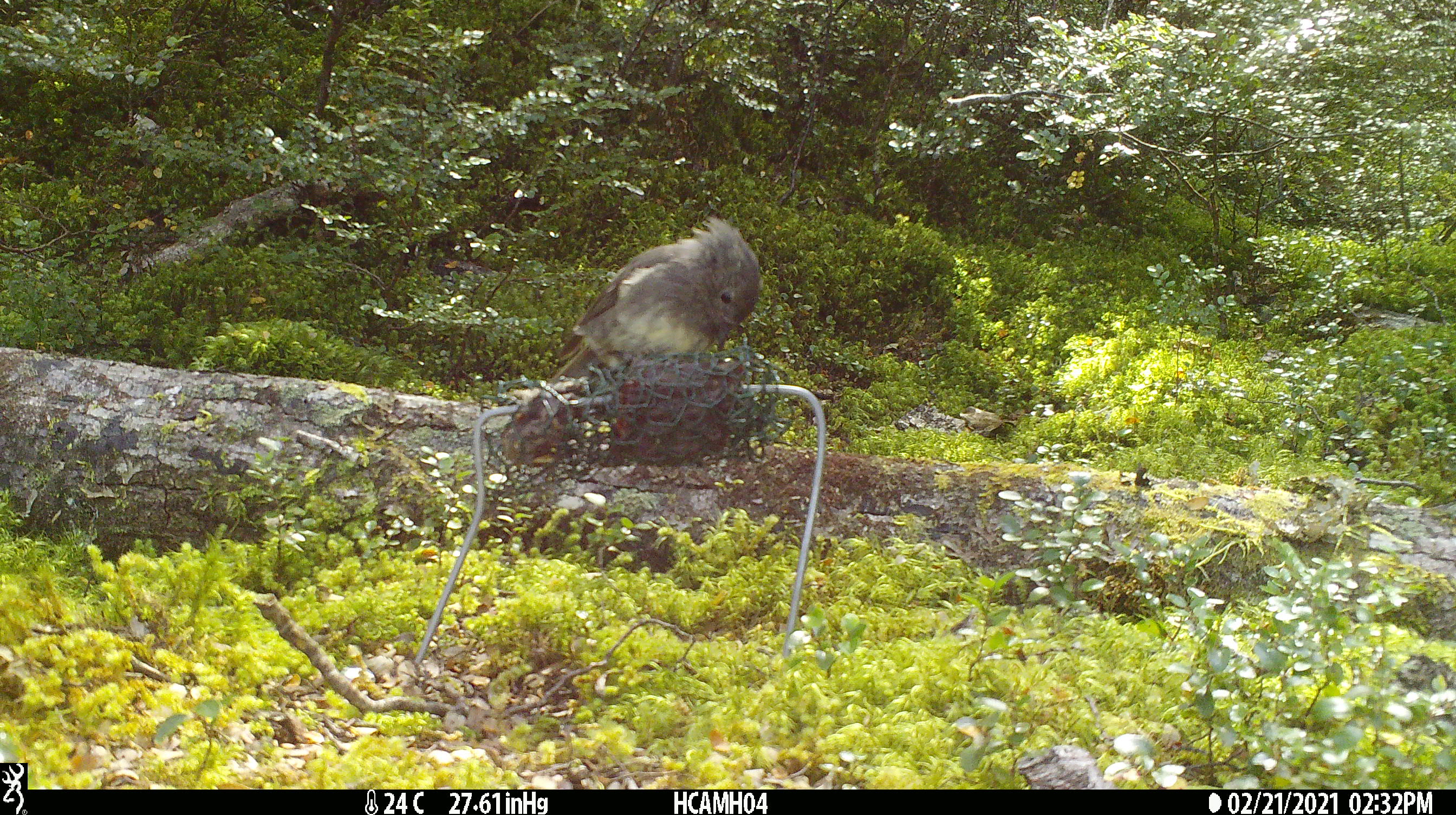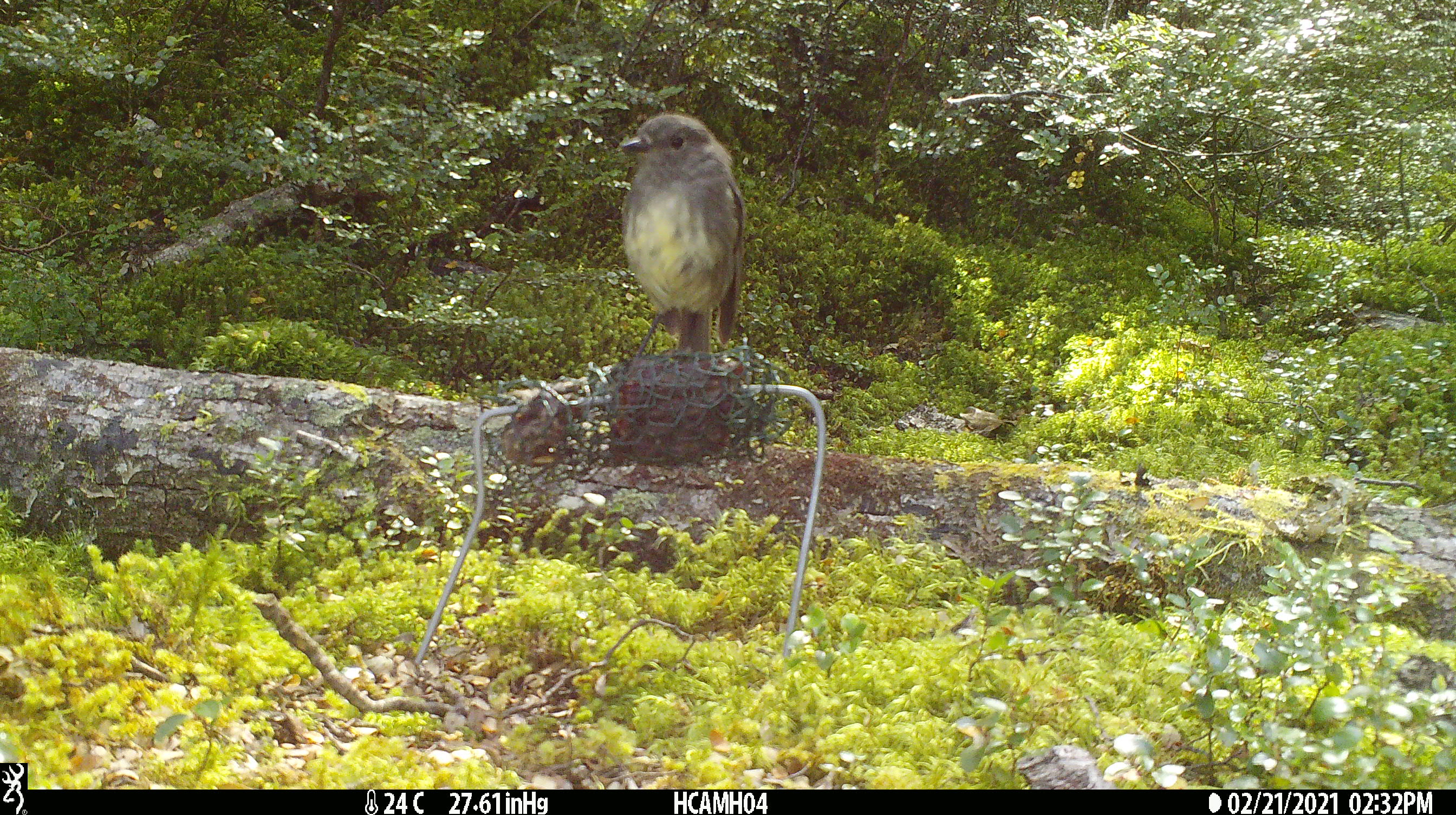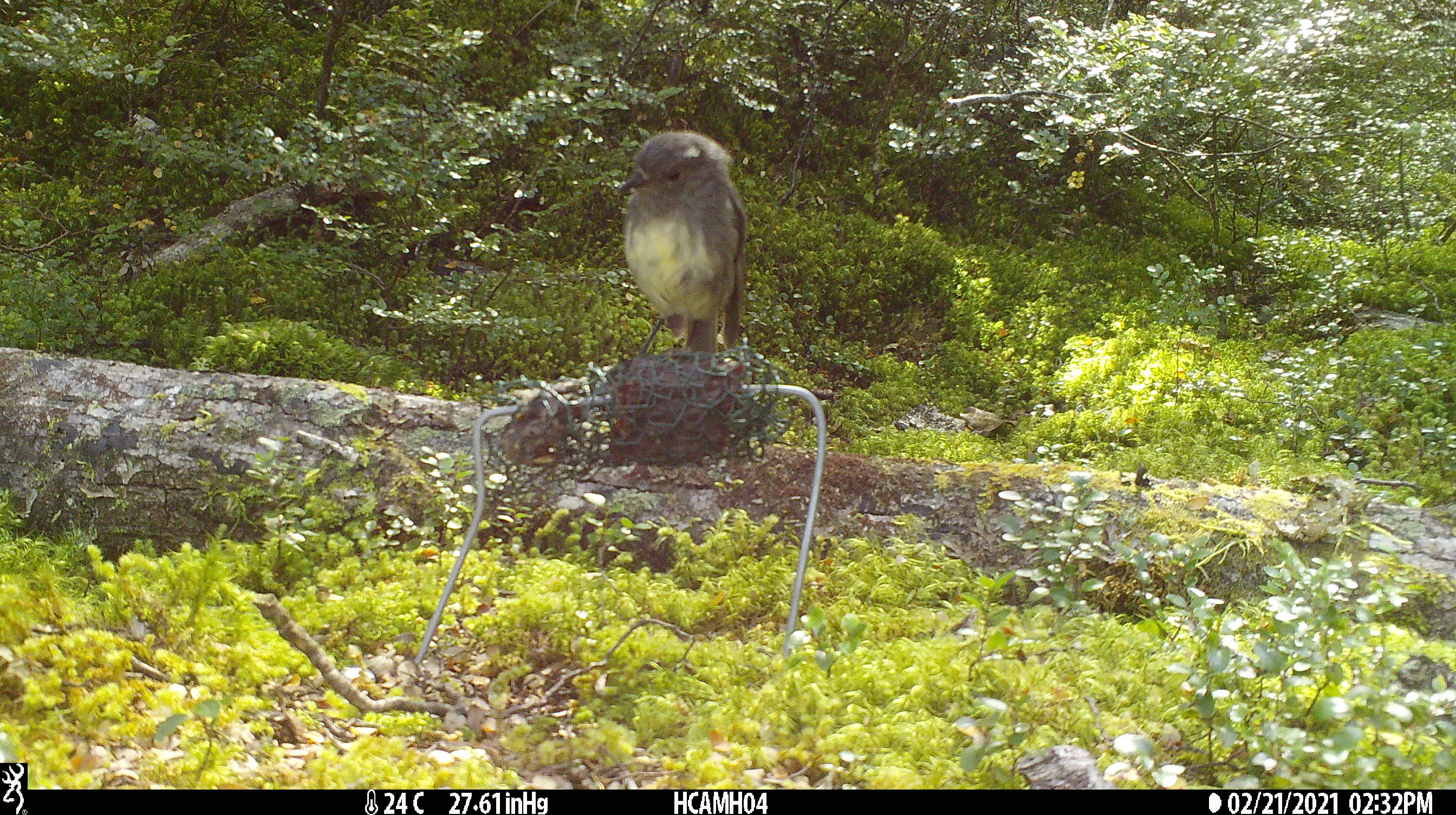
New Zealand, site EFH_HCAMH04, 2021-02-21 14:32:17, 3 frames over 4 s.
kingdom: Animalia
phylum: Chordata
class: Aves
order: Passeriformes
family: Petroicidae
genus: Petroica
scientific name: Petroica australis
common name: new zealand robin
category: robin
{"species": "robin (new zealand robin) (Petroica australis)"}